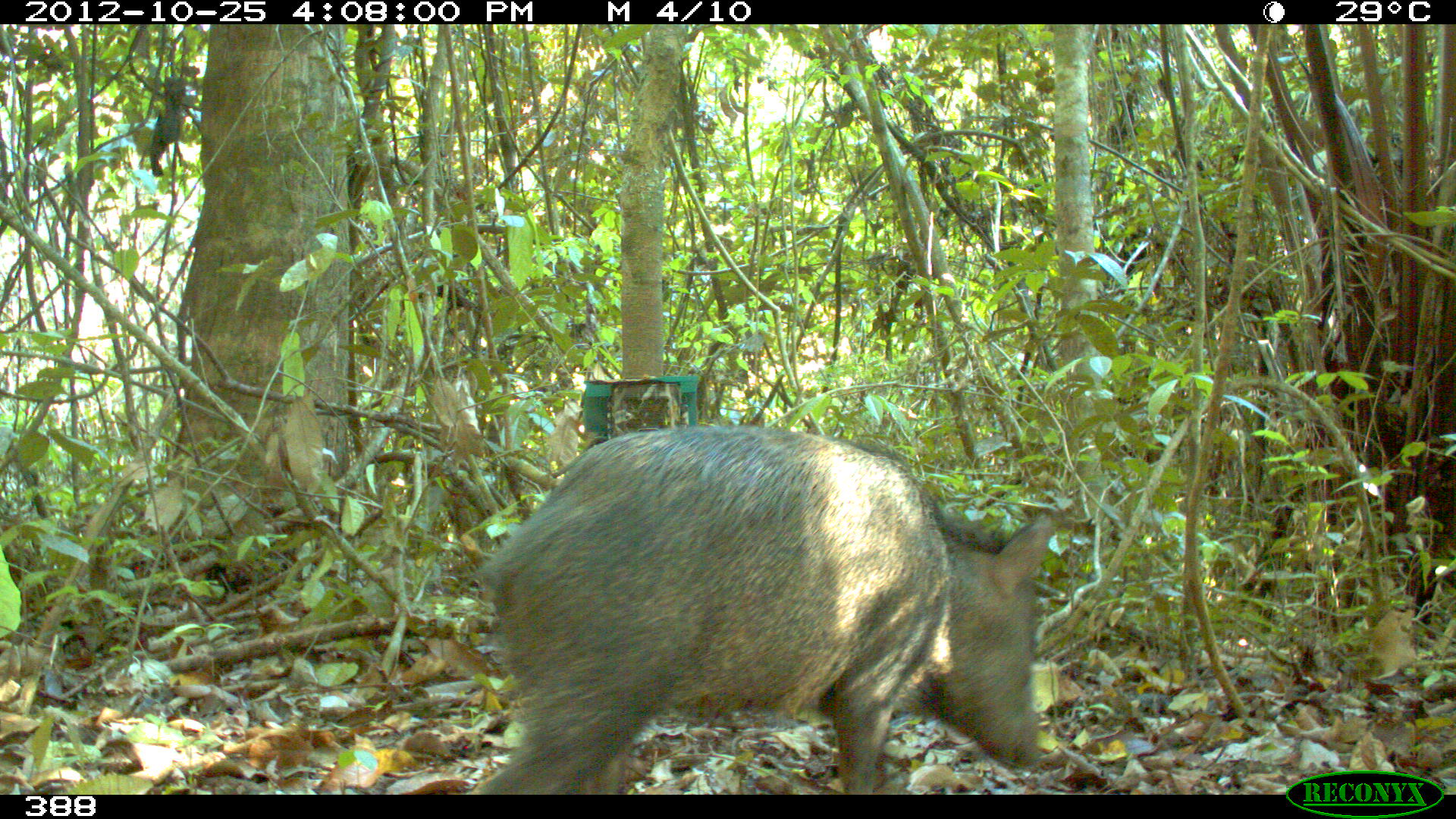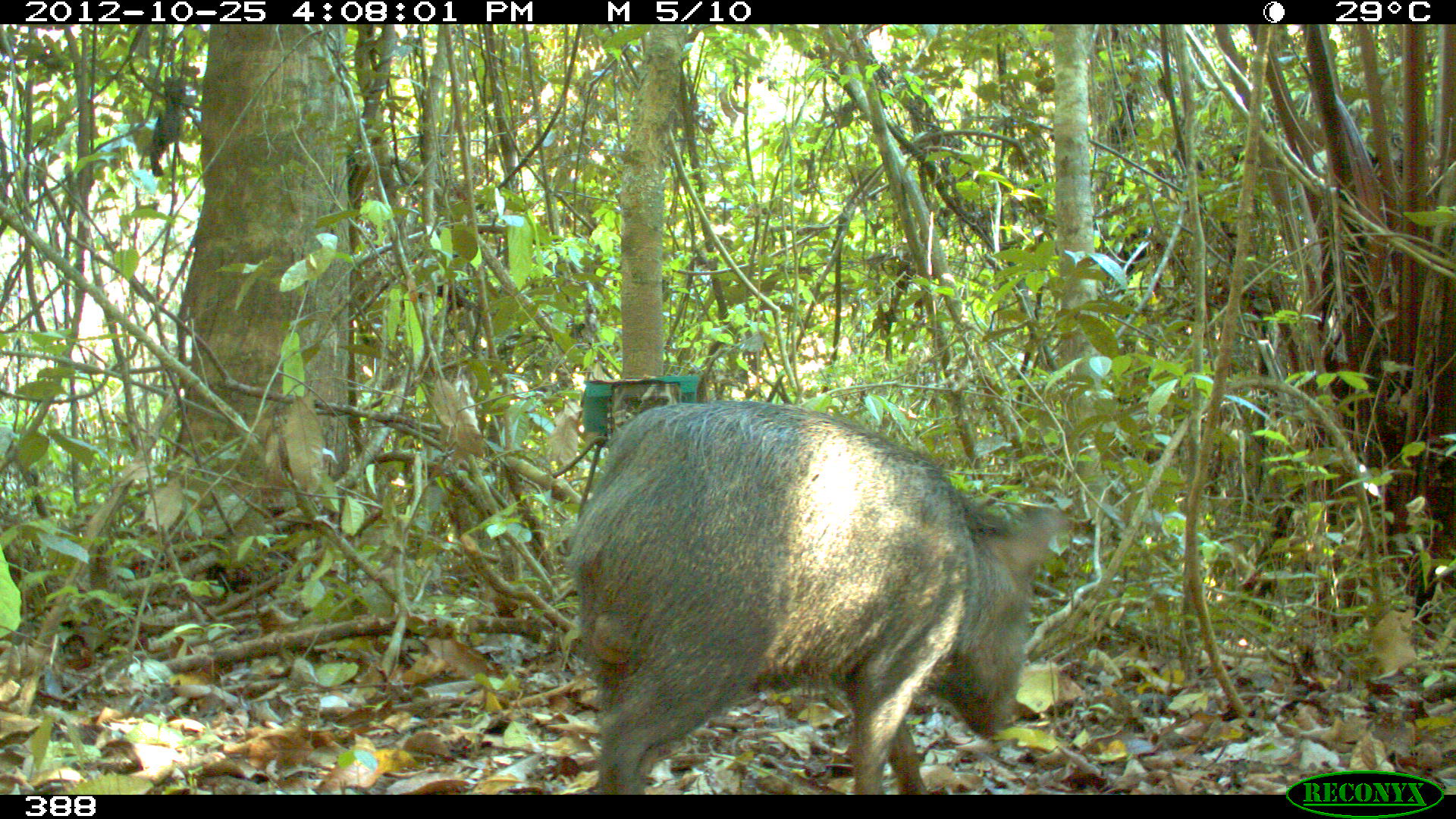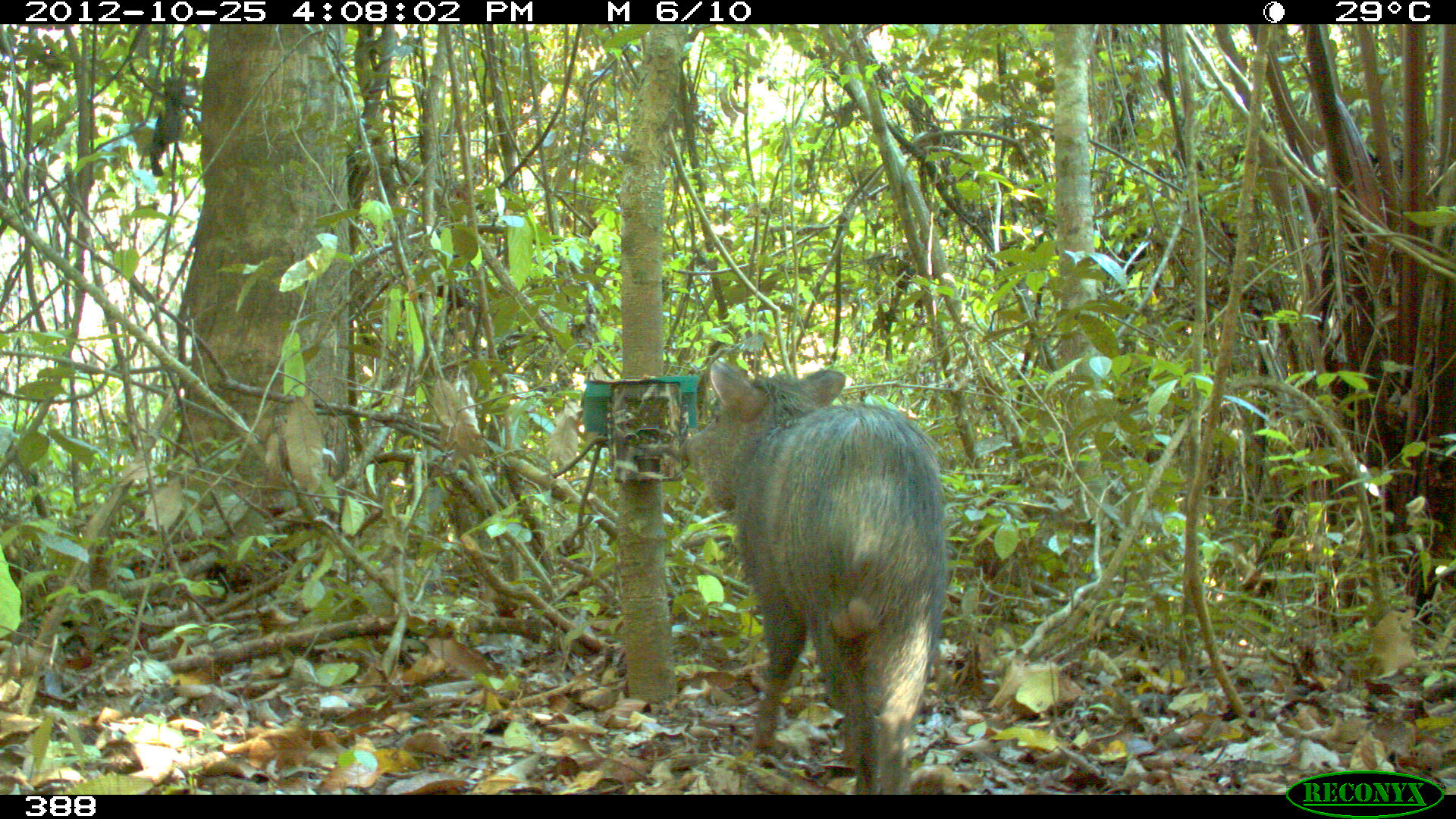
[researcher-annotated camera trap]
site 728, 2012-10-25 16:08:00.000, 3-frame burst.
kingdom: Animalia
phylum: Chordata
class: Mammalia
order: Artiodactyla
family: Tayassuidae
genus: Pecari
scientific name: Pecari tajacu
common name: collared peccary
Pecari tajacu (collared peccary).